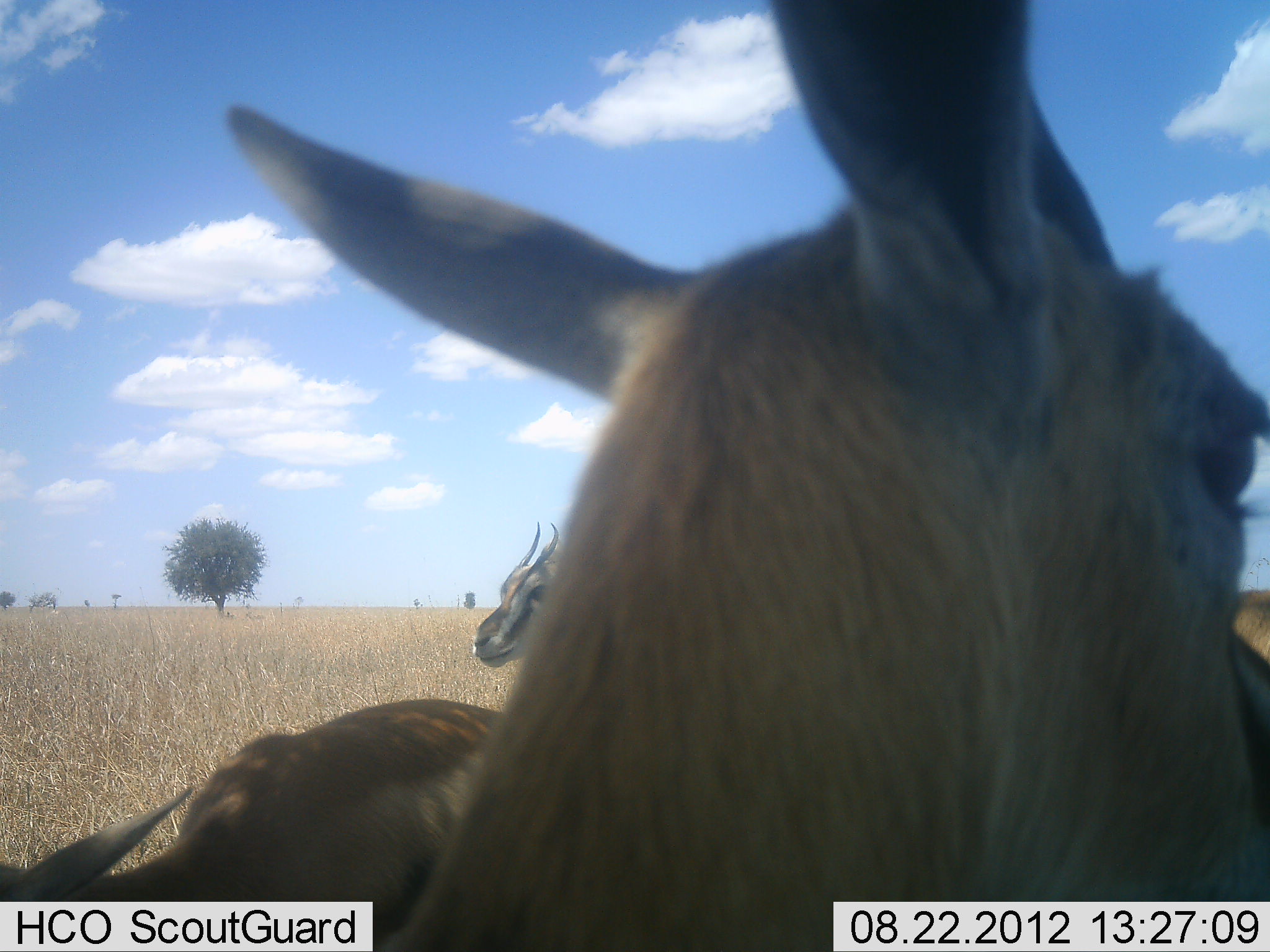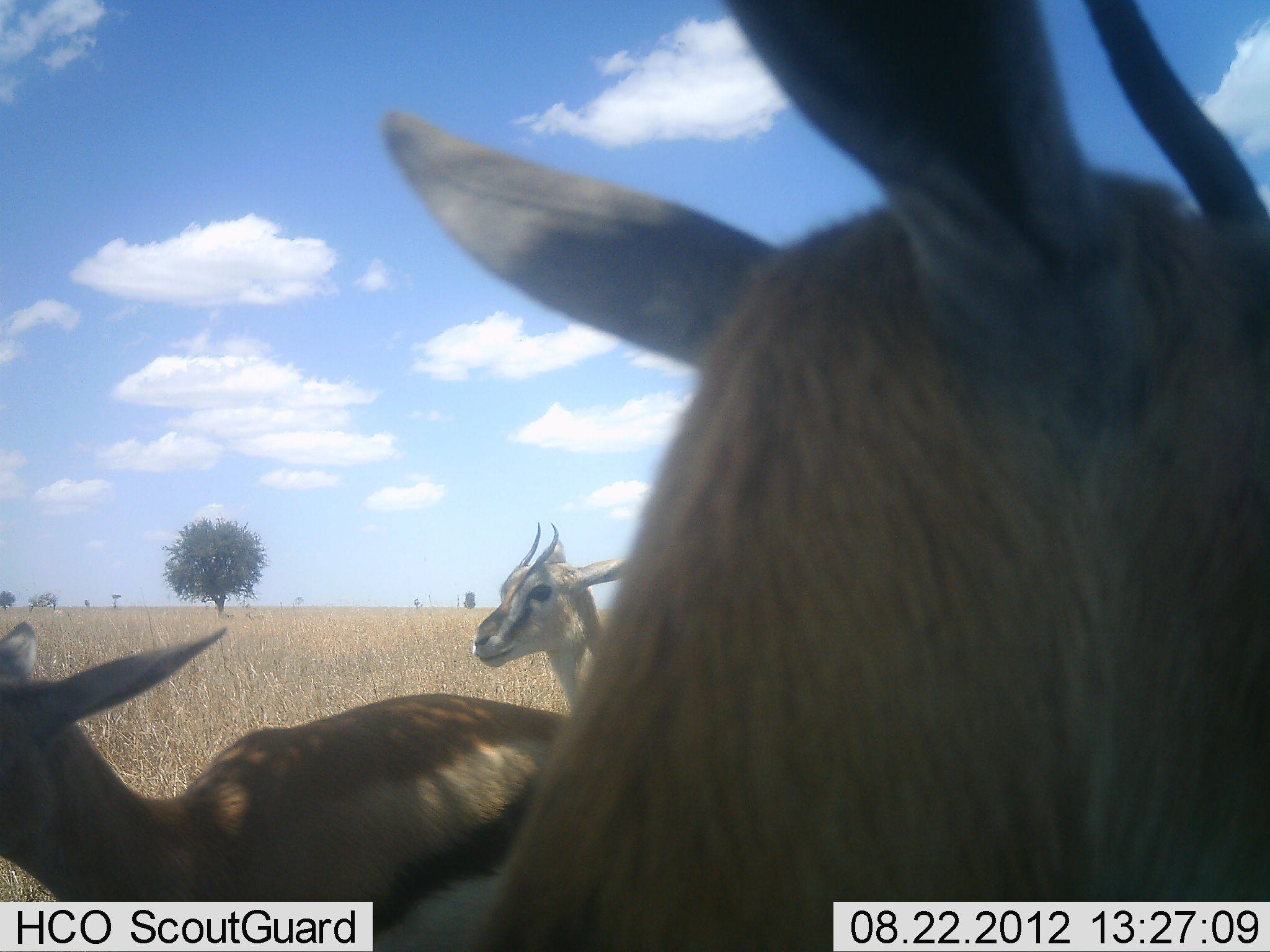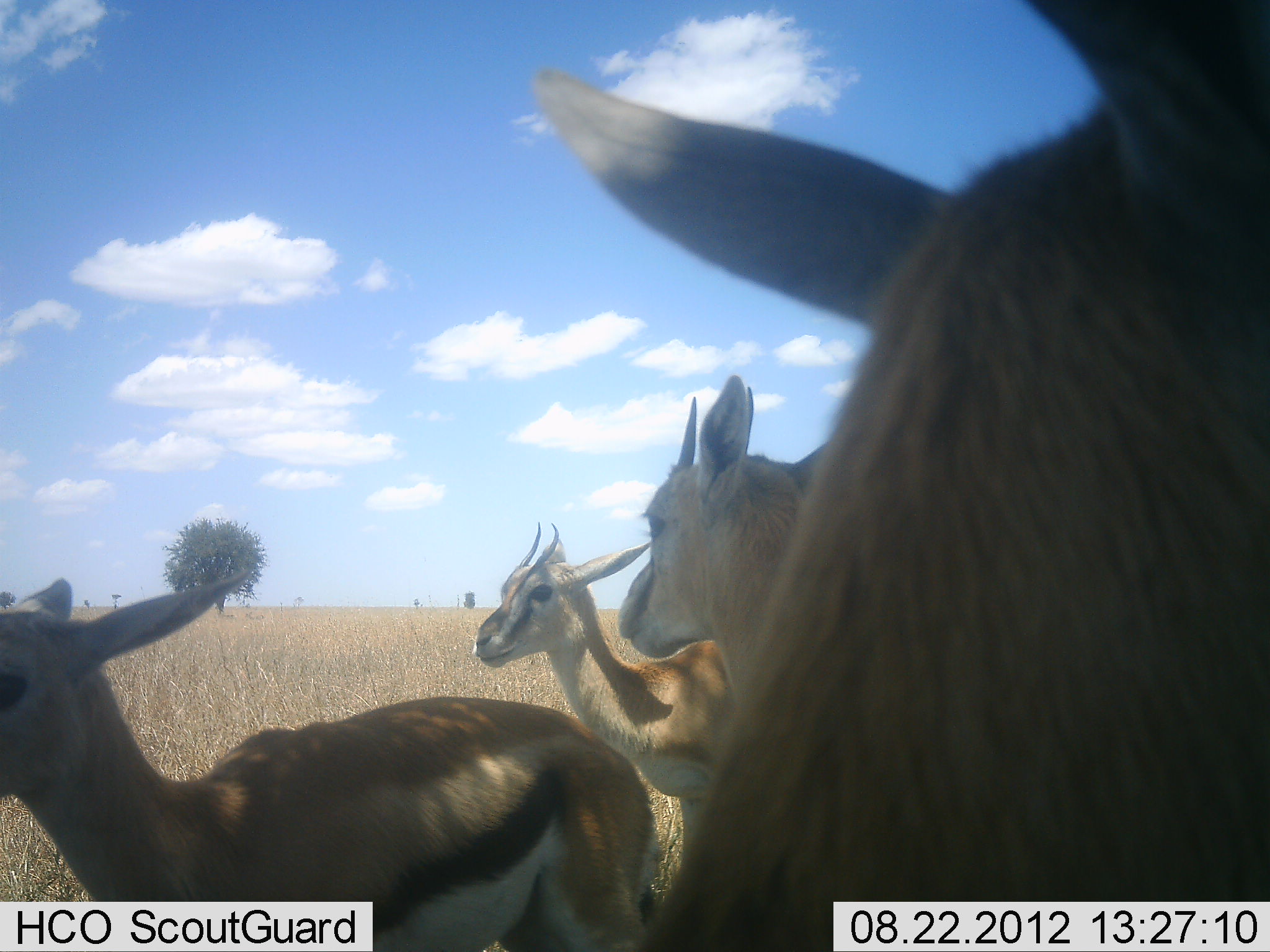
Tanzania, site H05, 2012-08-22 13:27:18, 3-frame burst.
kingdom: Animalia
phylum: Chordata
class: Mammalia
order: Artiodactyla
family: Bovidae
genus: Eudorcas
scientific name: Eudorcas thomsonii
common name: thomson's gazelle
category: gazellethomsons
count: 4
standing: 90%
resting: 10%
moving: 0%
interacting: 0%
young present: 0%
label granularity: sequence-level